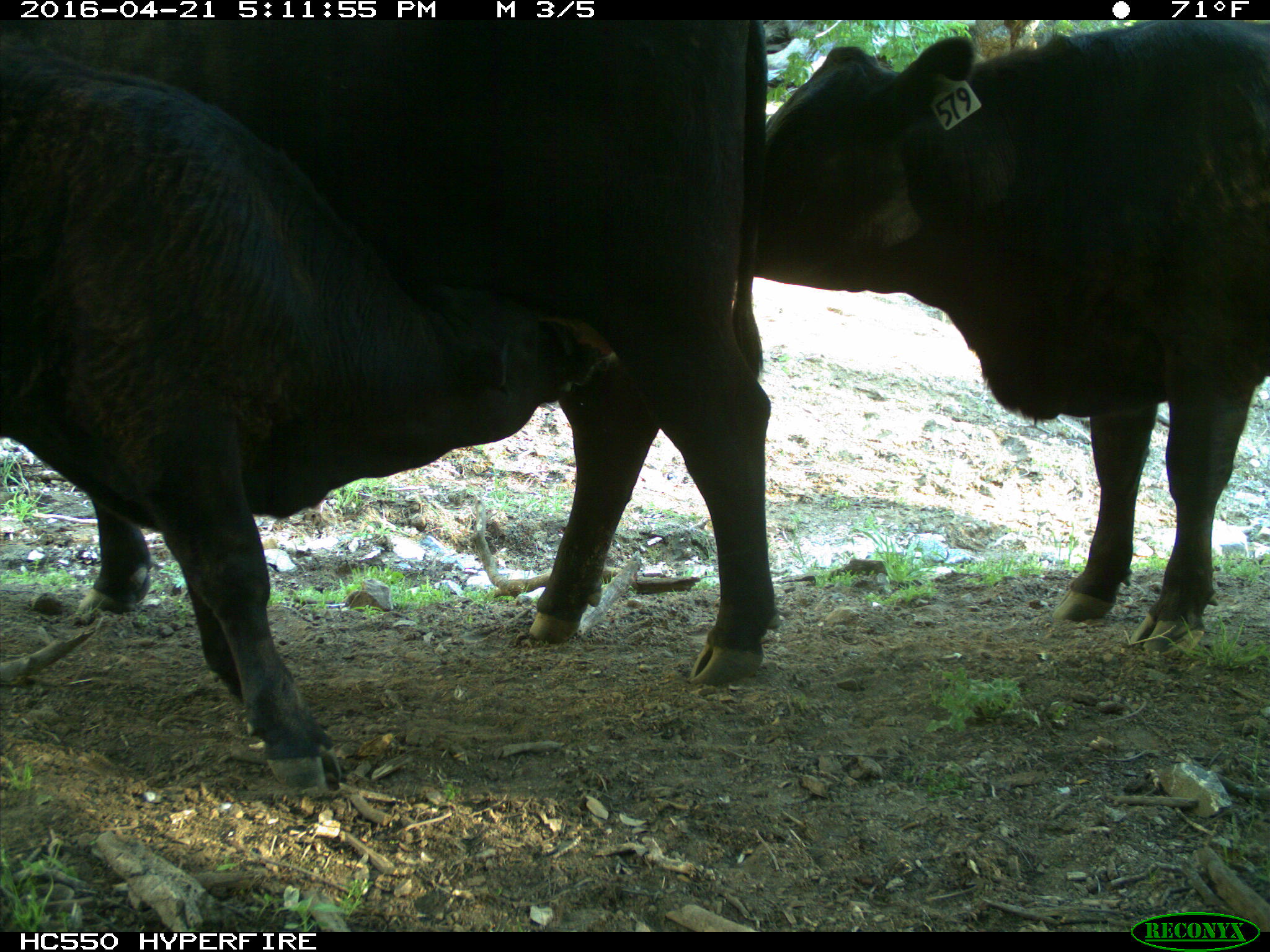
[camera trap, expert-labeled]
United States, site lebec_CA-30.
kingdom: Animalia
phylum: Chordata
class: Mammalia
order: Artiodactyla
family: Bovidae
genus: Bos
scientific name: Bos taurus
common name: domestic cow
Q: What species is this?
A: Bos taurus (domestic cow).